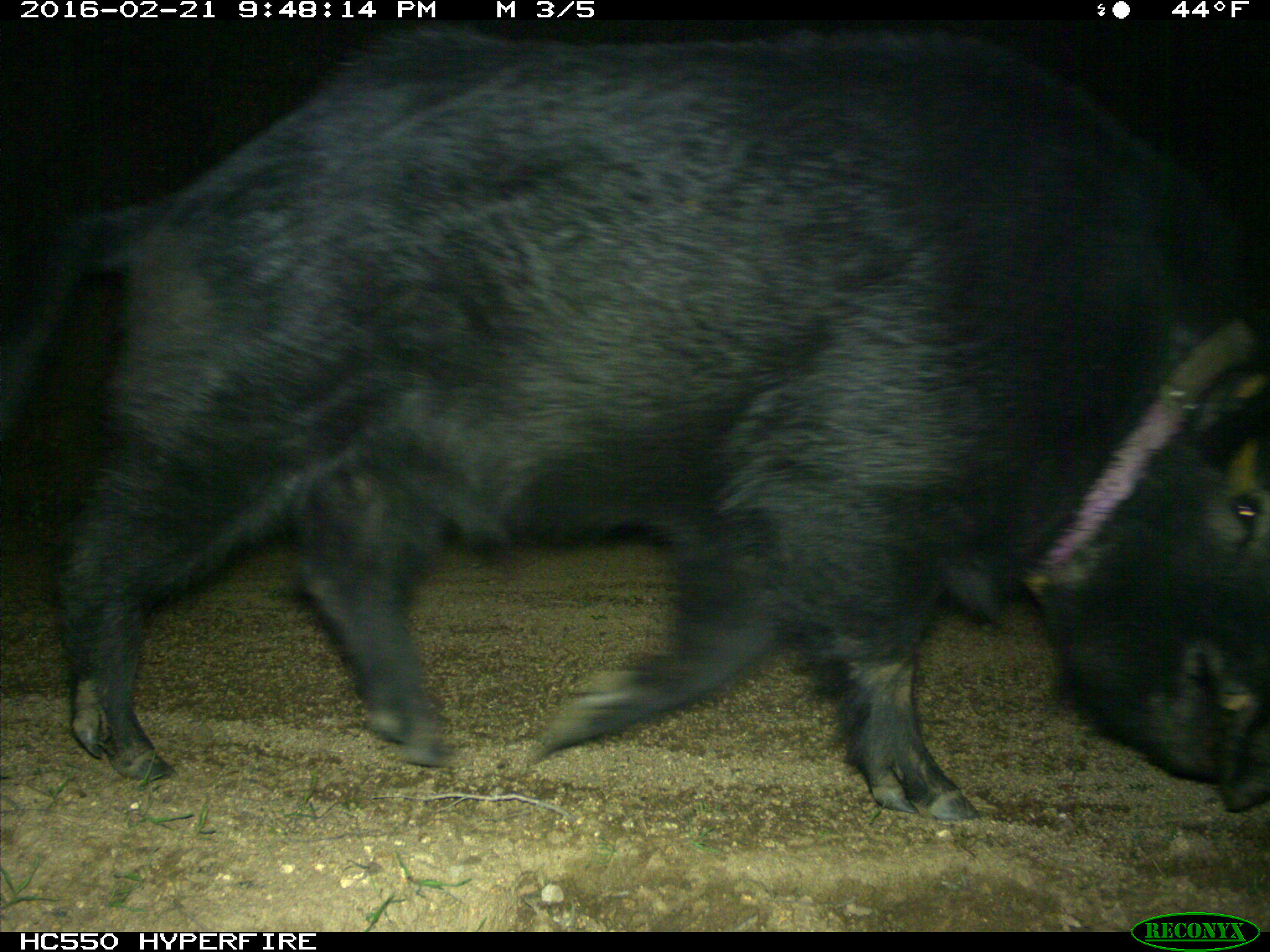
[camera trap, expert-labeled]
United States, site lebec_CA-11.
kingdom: Animalia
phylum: Chordata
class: Mammalia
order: Artiodactyla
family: Suidae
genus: Sus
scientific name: Sus scrofa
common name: wild boar